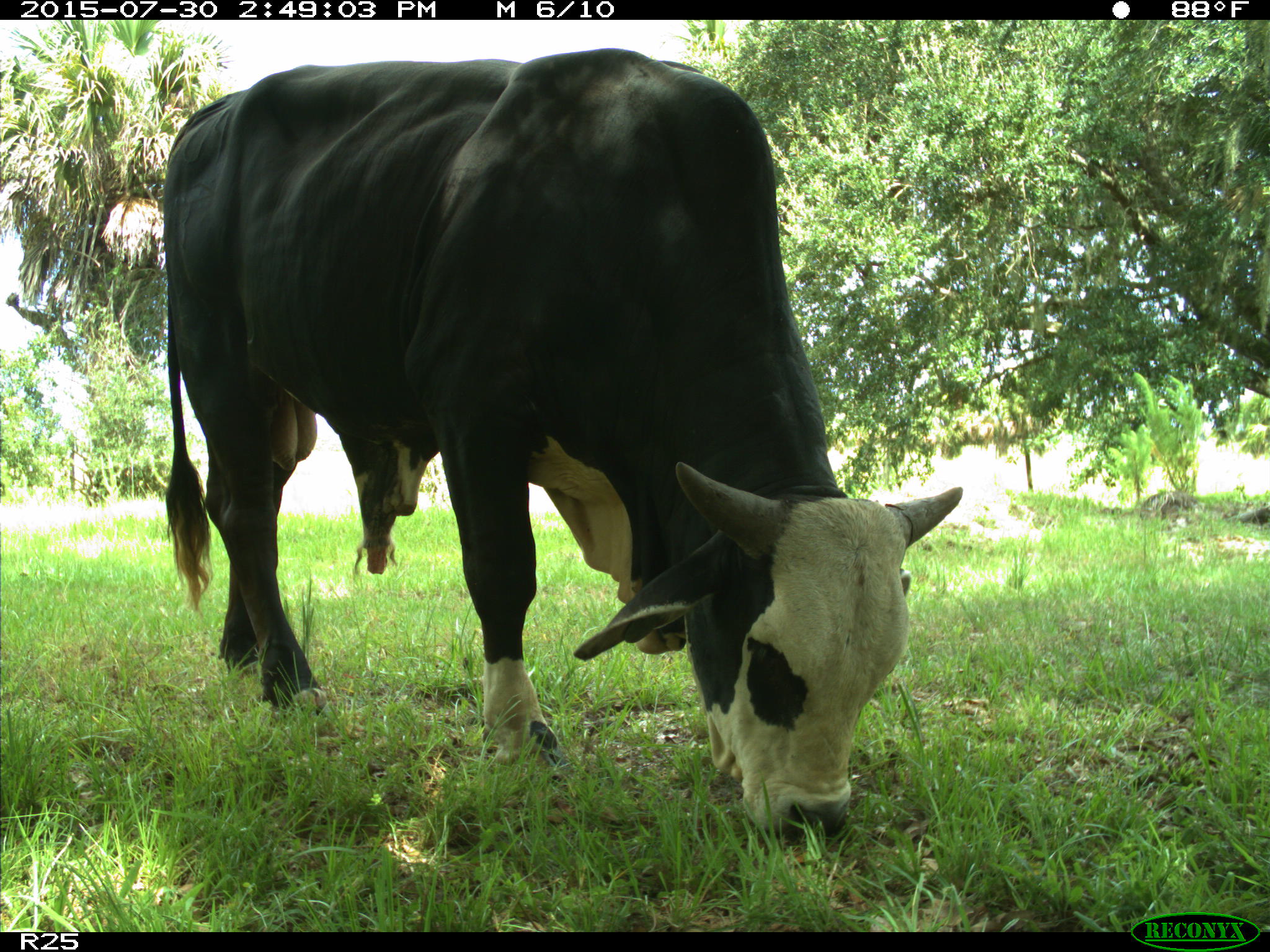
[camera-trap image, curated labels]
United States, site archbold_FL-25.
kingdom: Animalia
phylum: Chordata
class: Mammalia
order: Artiodactyla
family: Bovidae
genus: Bos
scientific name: Bos taurus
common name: domestic cow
Bos taurus (domestic cow).